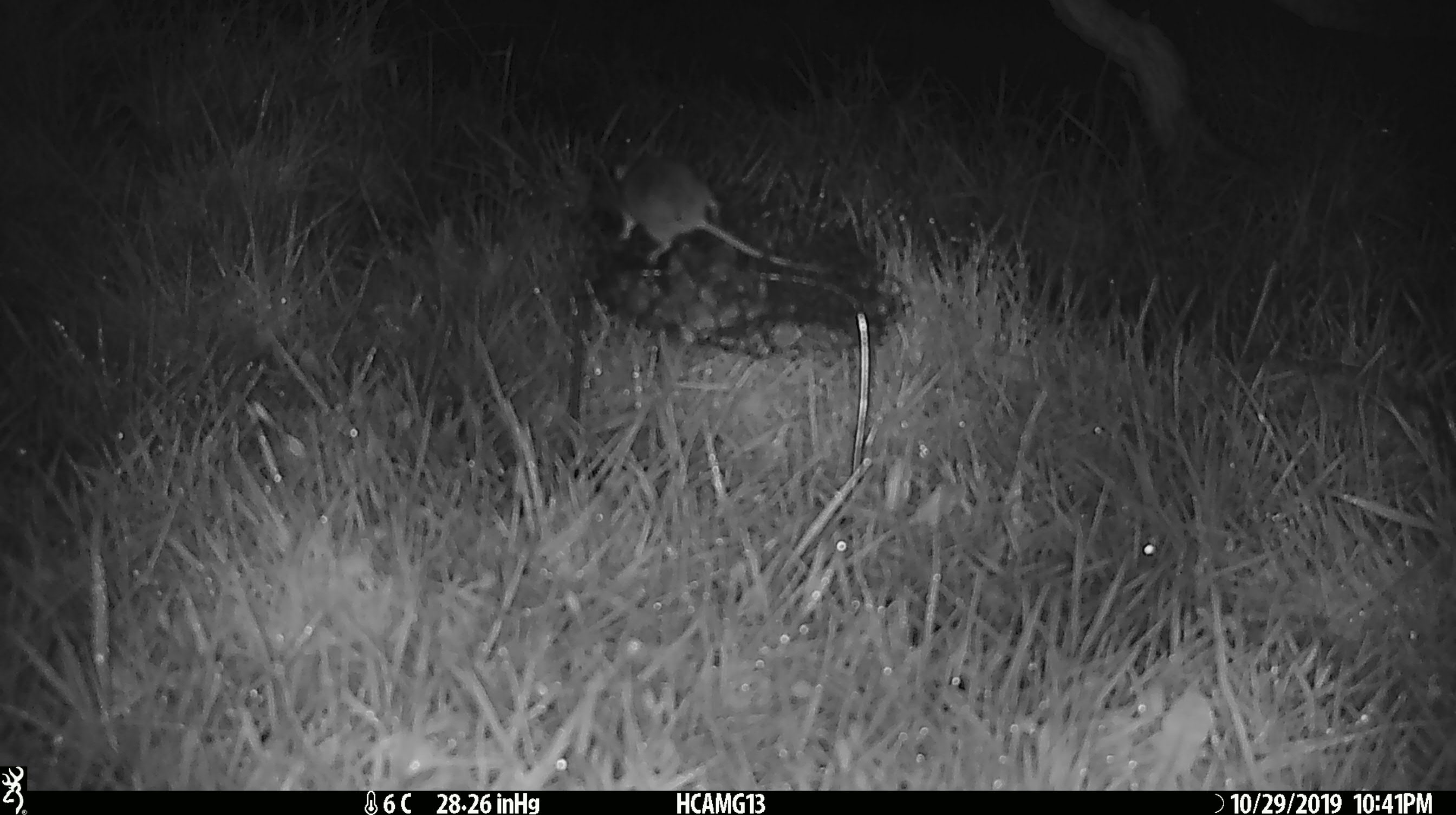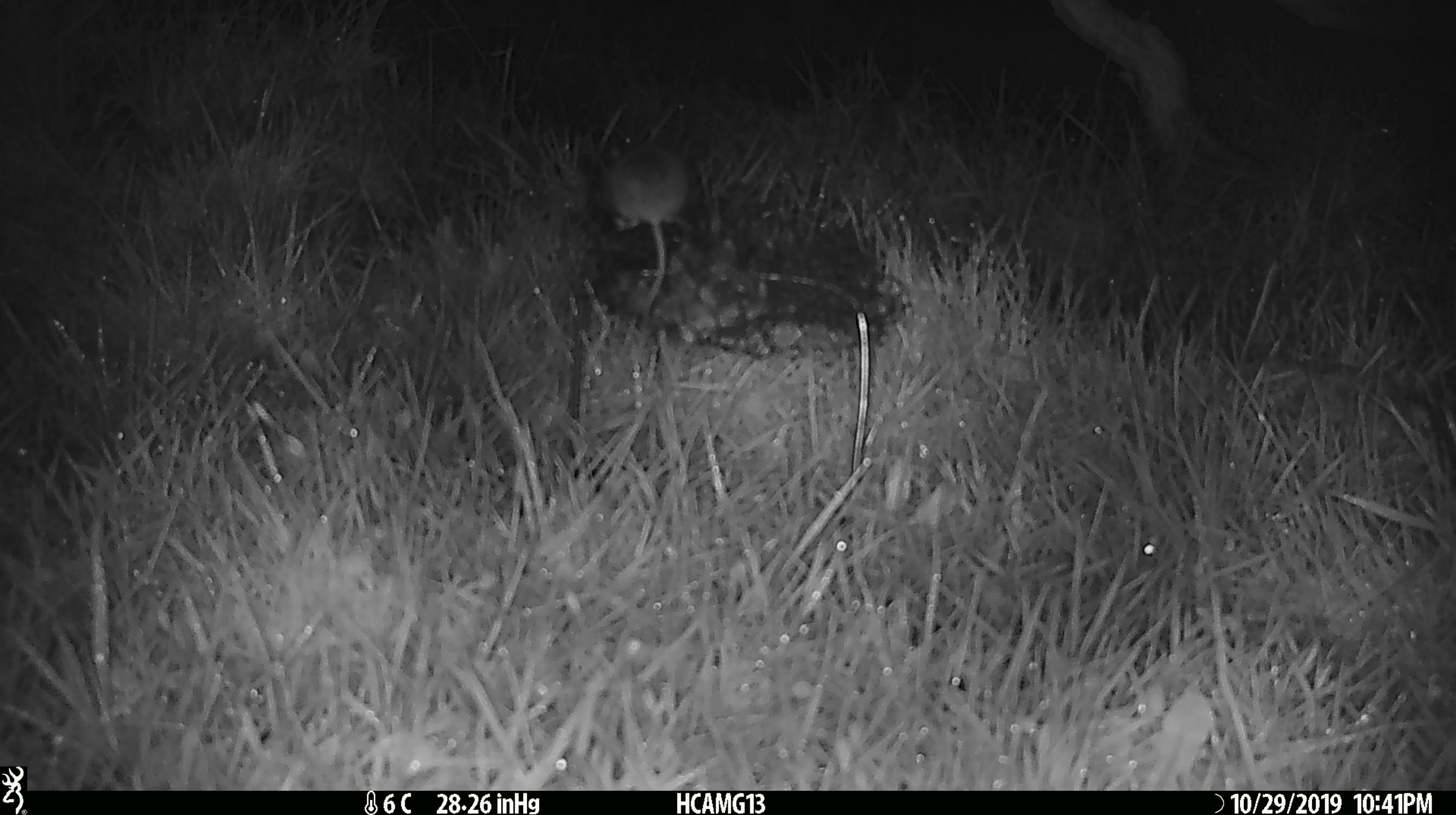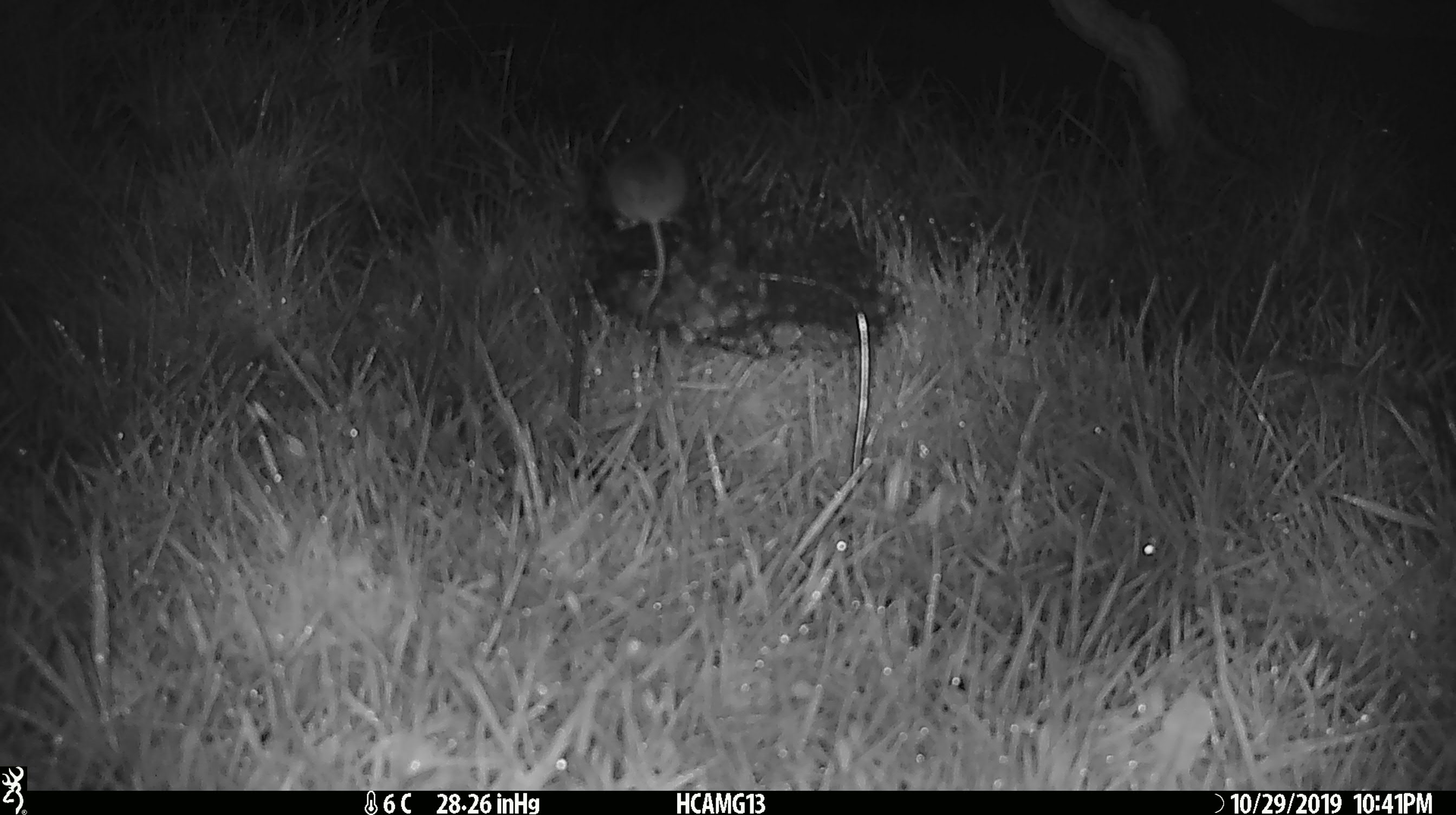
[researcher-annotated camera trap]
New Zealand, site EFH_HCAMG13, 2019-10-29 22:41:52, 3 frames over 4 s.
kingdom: Animalia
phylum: Chordata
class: Mammalia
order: Rodentia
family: Muridae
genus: Mus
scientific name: Mus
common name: mouse